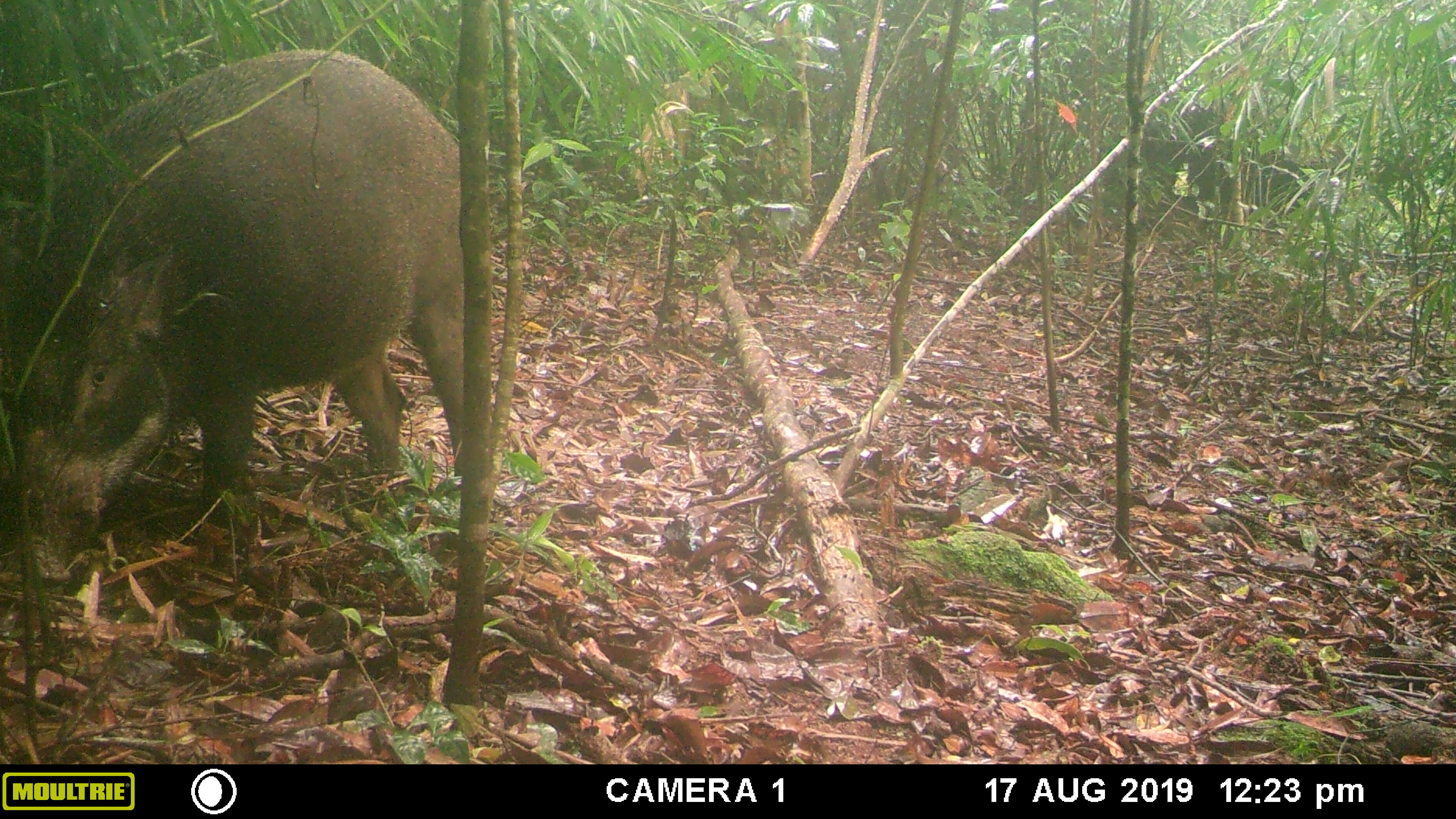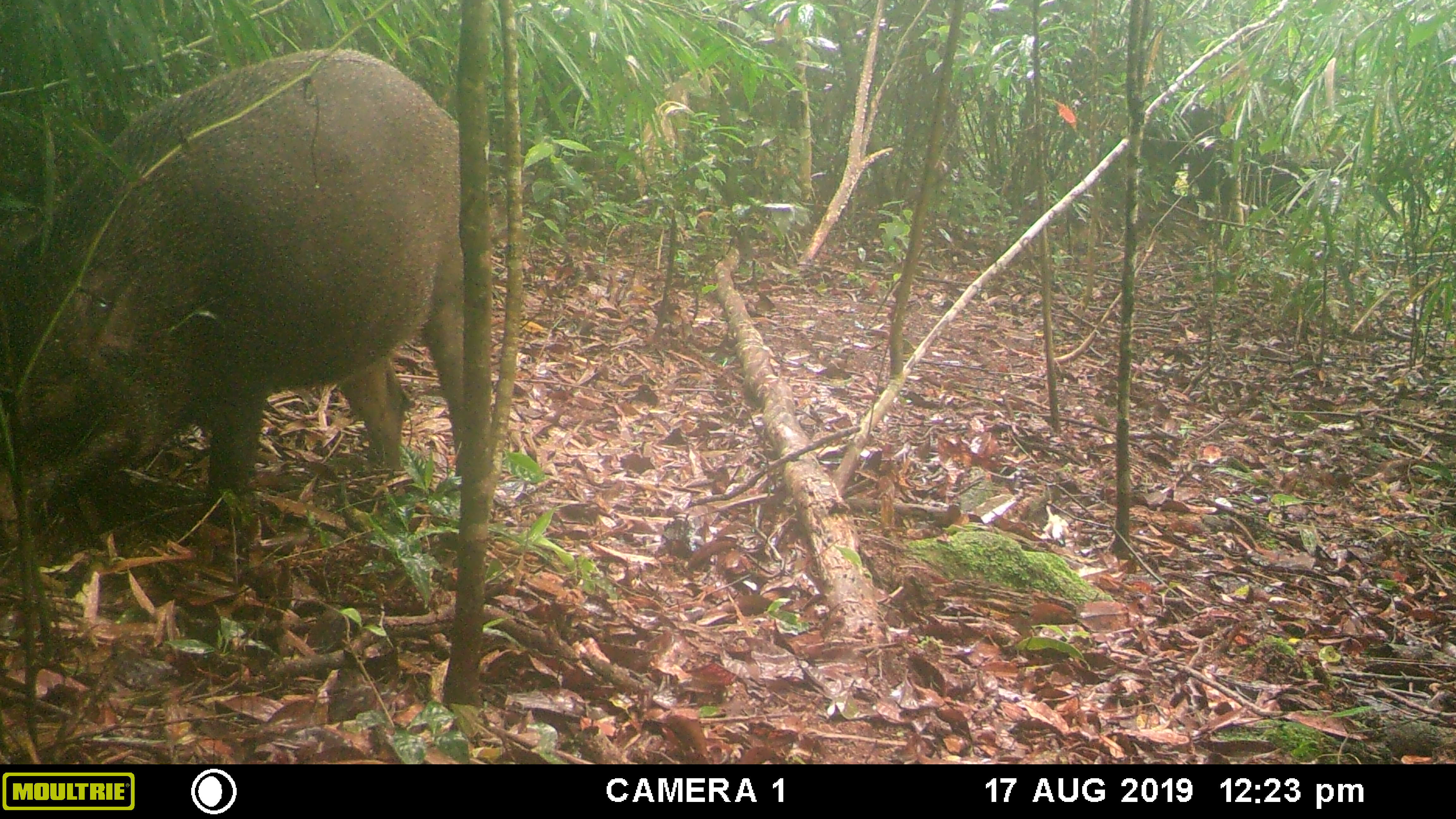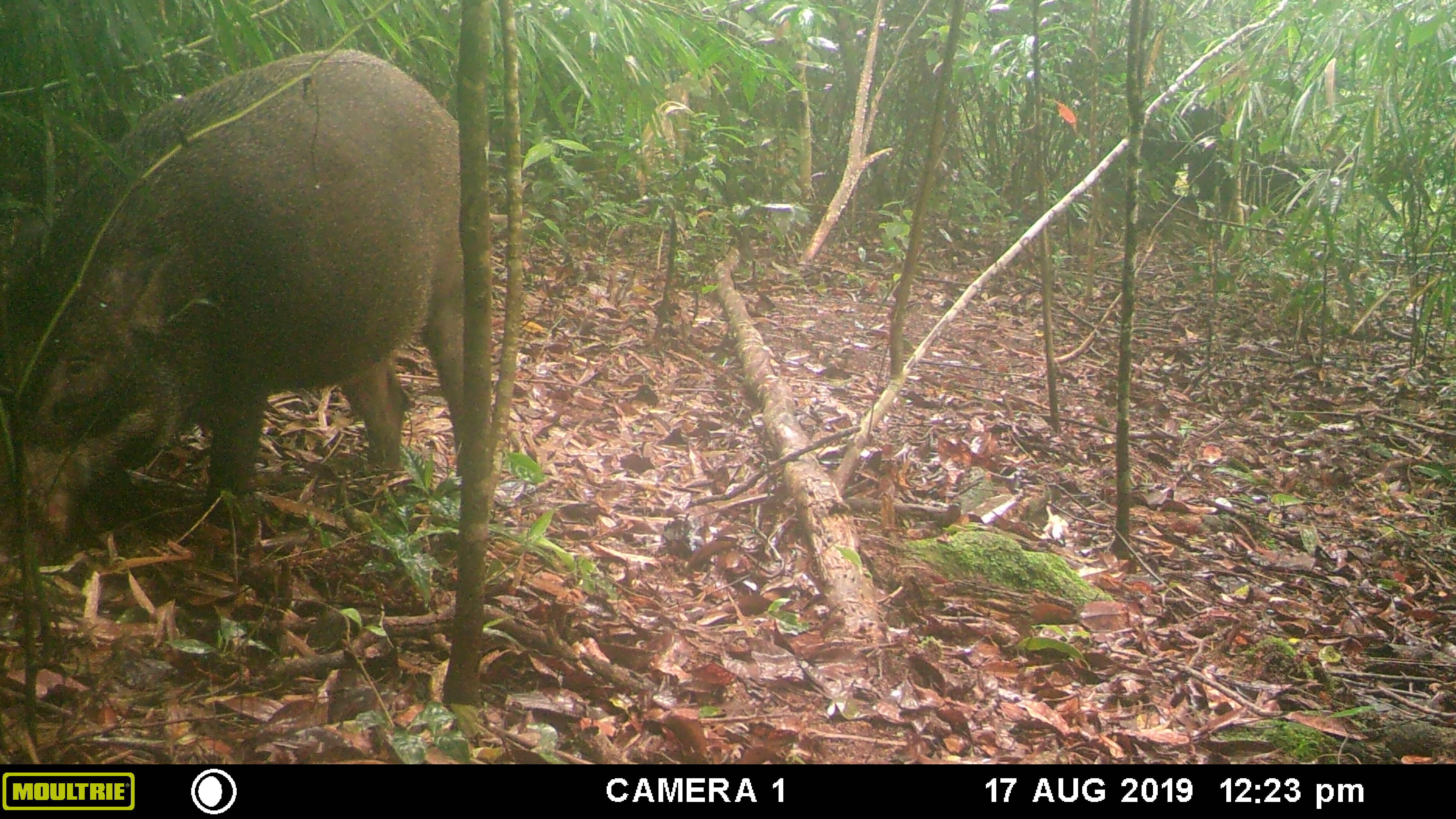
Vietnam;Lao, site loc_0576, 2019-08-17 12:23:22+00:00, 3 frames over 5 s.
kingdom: Animalia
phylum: Chordata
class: Mammalia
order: Artiodactyla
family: Suidae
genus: Sus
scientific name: Sus scrofa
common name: eurasian wild pig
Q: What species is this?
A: Eurasian wild pig (Sus scrofa).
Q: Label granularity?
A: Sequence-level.